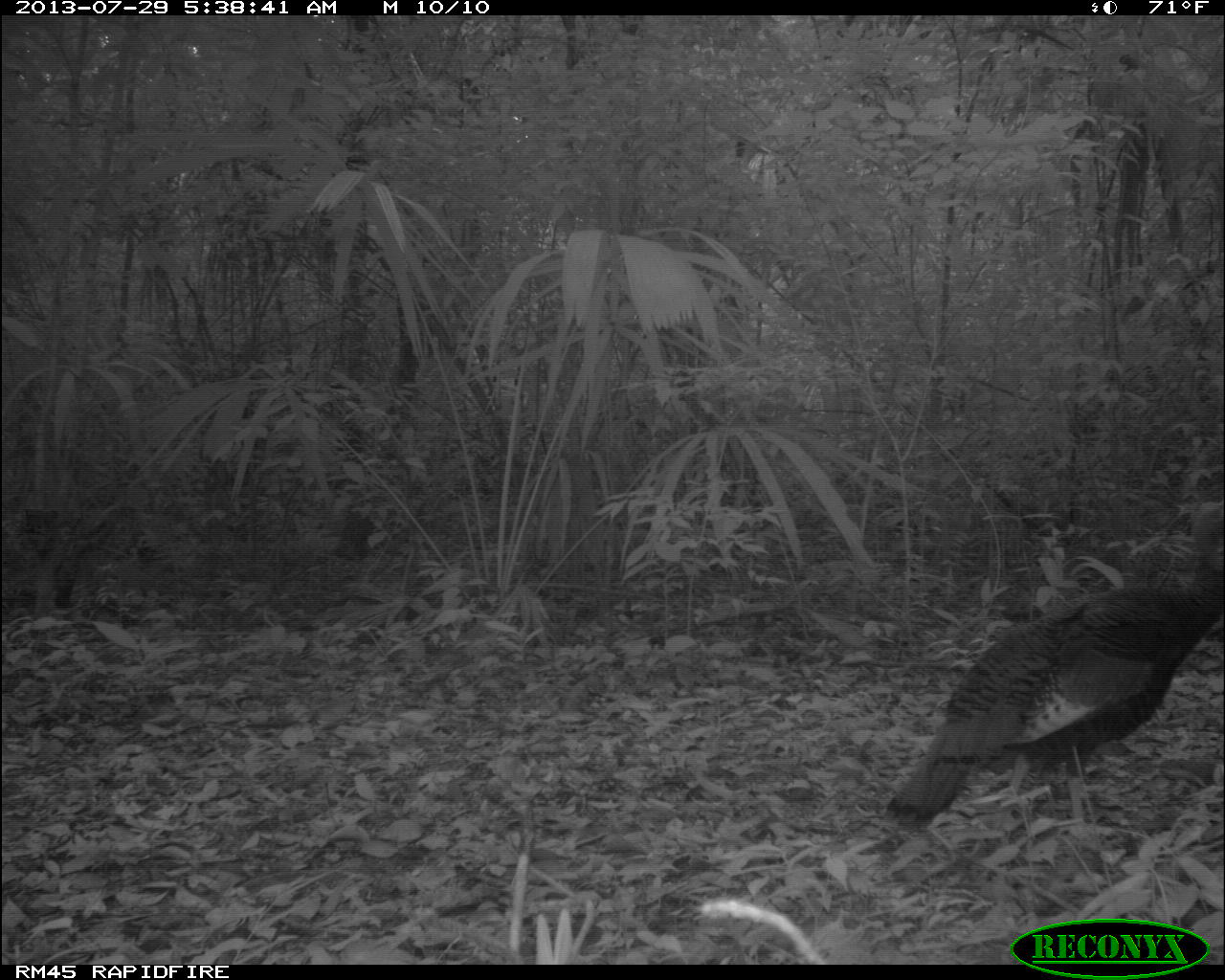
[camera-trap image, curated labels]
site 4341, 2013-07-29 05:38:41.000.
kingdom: Animalia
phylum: Chordata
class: Aves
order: Galliformes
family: Phasianidae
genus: Meleagris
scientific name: Meleagris ocellata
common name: ocellated turkey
Meleagris ocellata (ocellated turkey), count 2.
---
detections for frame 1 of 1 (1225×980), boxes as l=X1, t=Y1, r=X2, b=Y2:
meleagris ocellata: l=884, t=498, r=1225, b=829